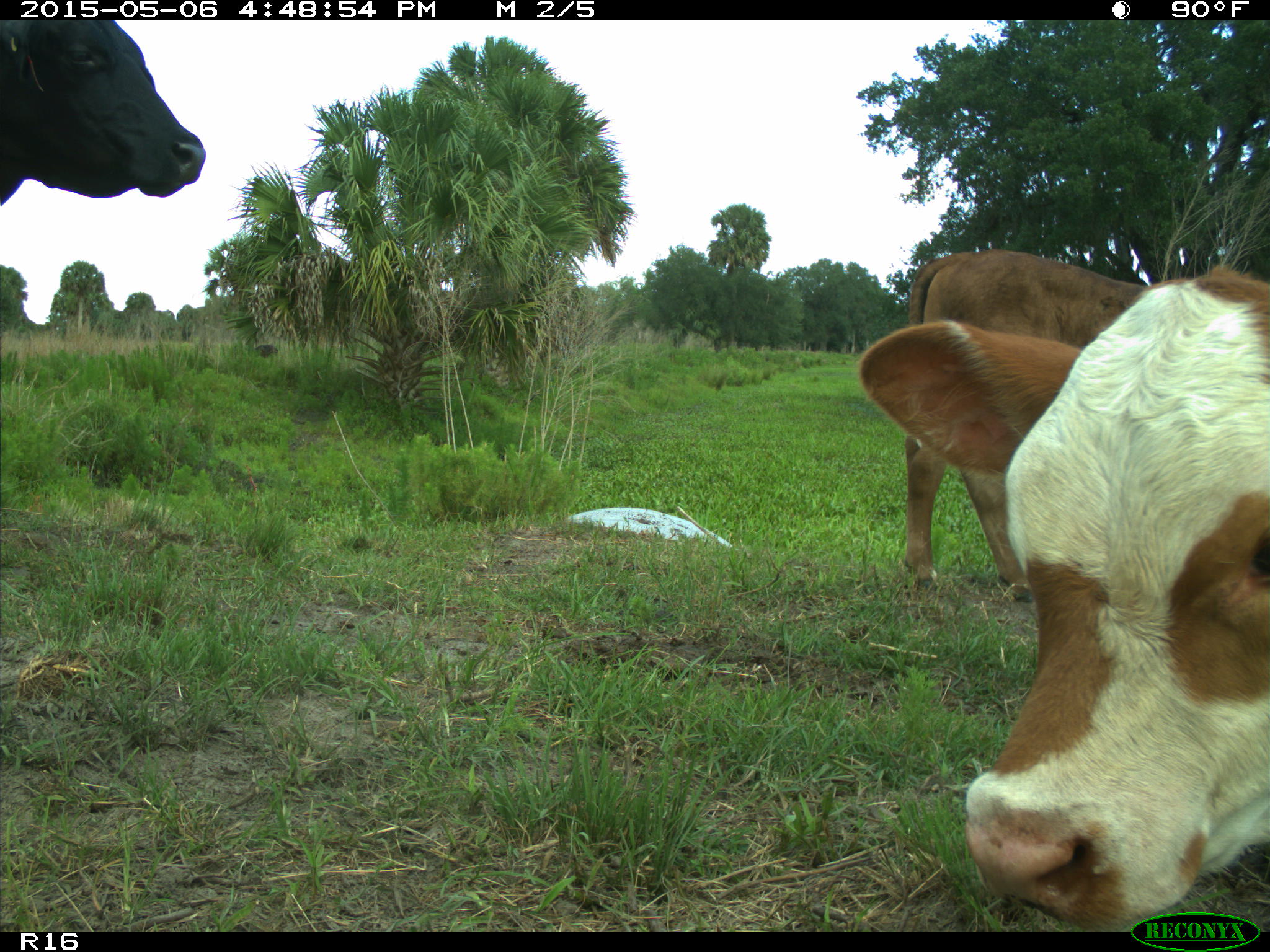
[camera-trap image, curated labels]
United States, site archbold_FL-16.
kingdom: Animalia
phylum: Chordata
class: Mammalia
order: Artiodactyla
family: Bovidae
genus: Bos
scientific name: Bos taurus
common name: domestic cow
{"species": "Bos taurus (domestic cow)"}